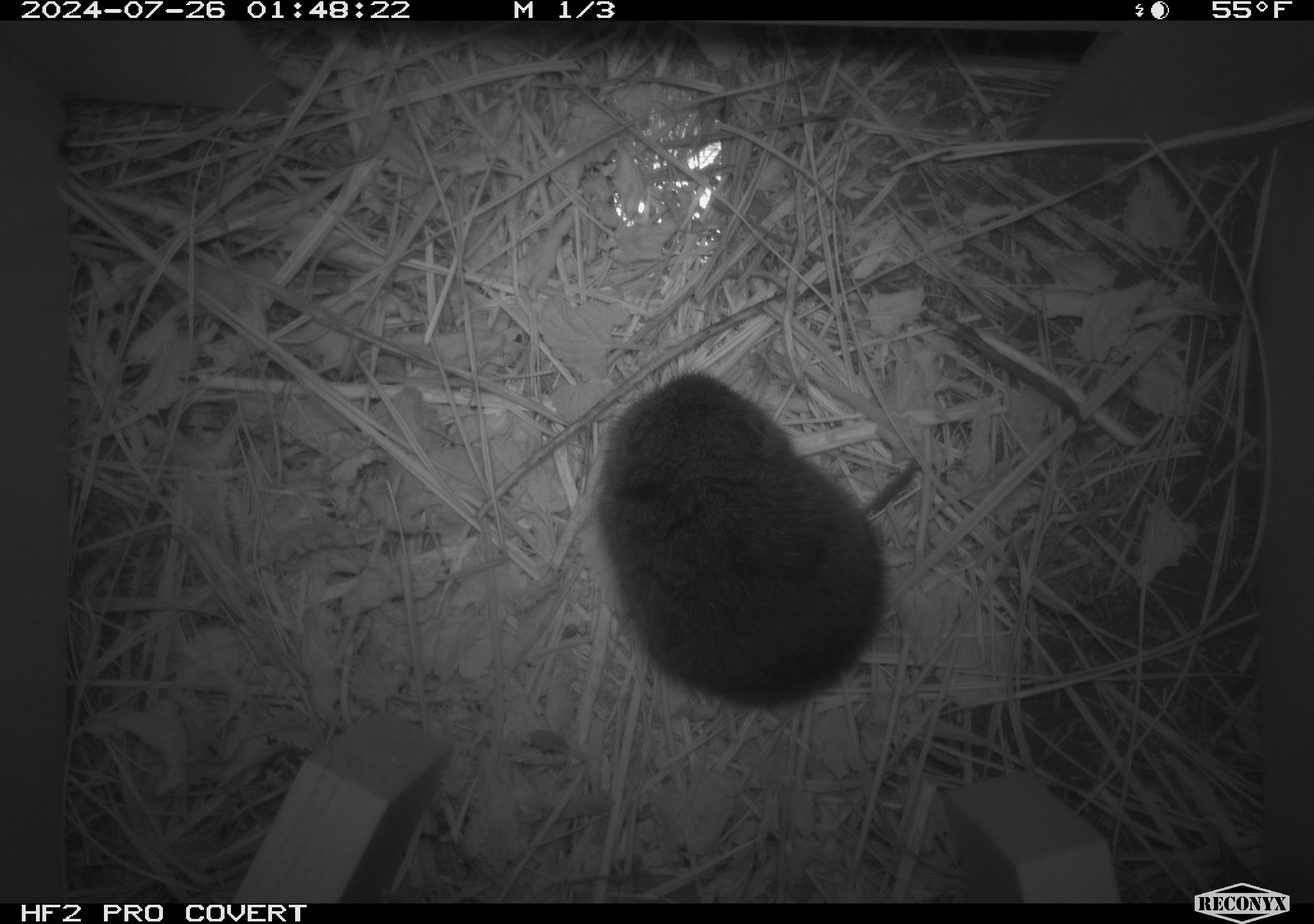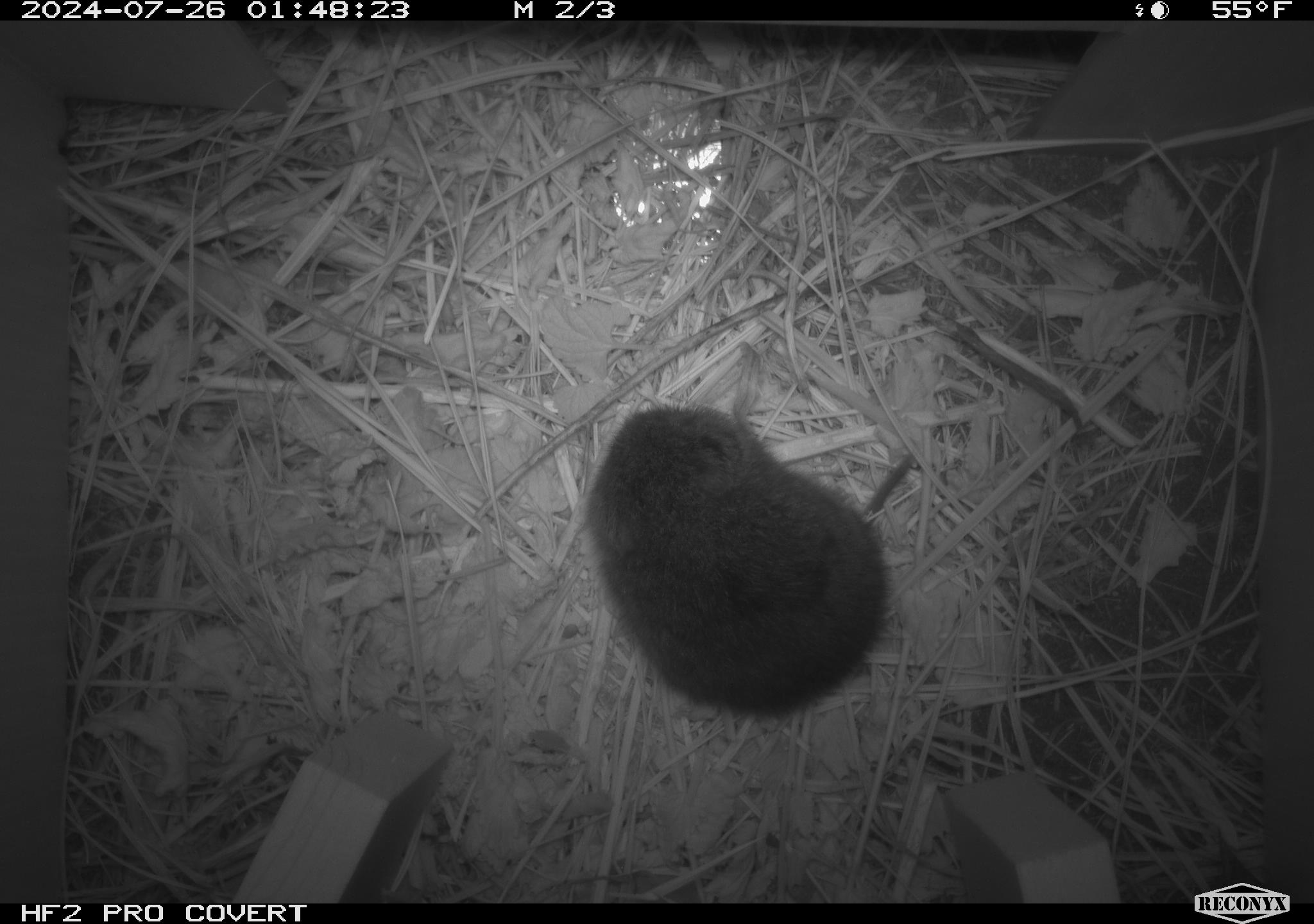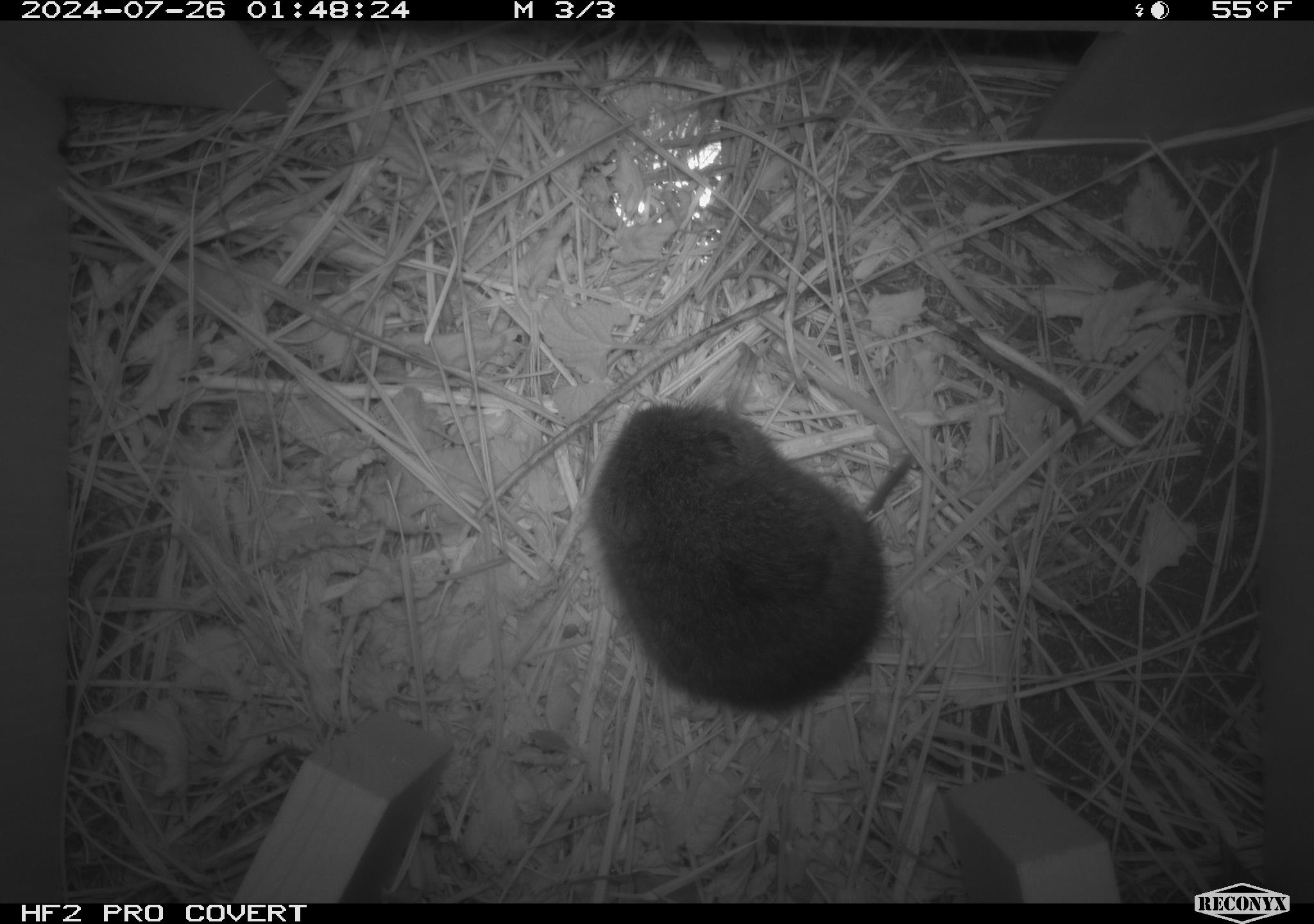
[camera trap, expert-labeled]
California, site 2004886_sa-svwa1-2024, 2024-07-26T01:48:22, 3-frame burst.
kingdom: Animalia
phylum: Chordata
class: Mammalia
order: Rodentia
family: Cricetidae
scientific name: Arvicolinae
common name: voles, lemmings, and muskrats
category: arvicolinae subfamily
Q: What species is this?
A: Arvicolinae subfamily (voles, lemmings, and muskrats) (Arvicolinae).